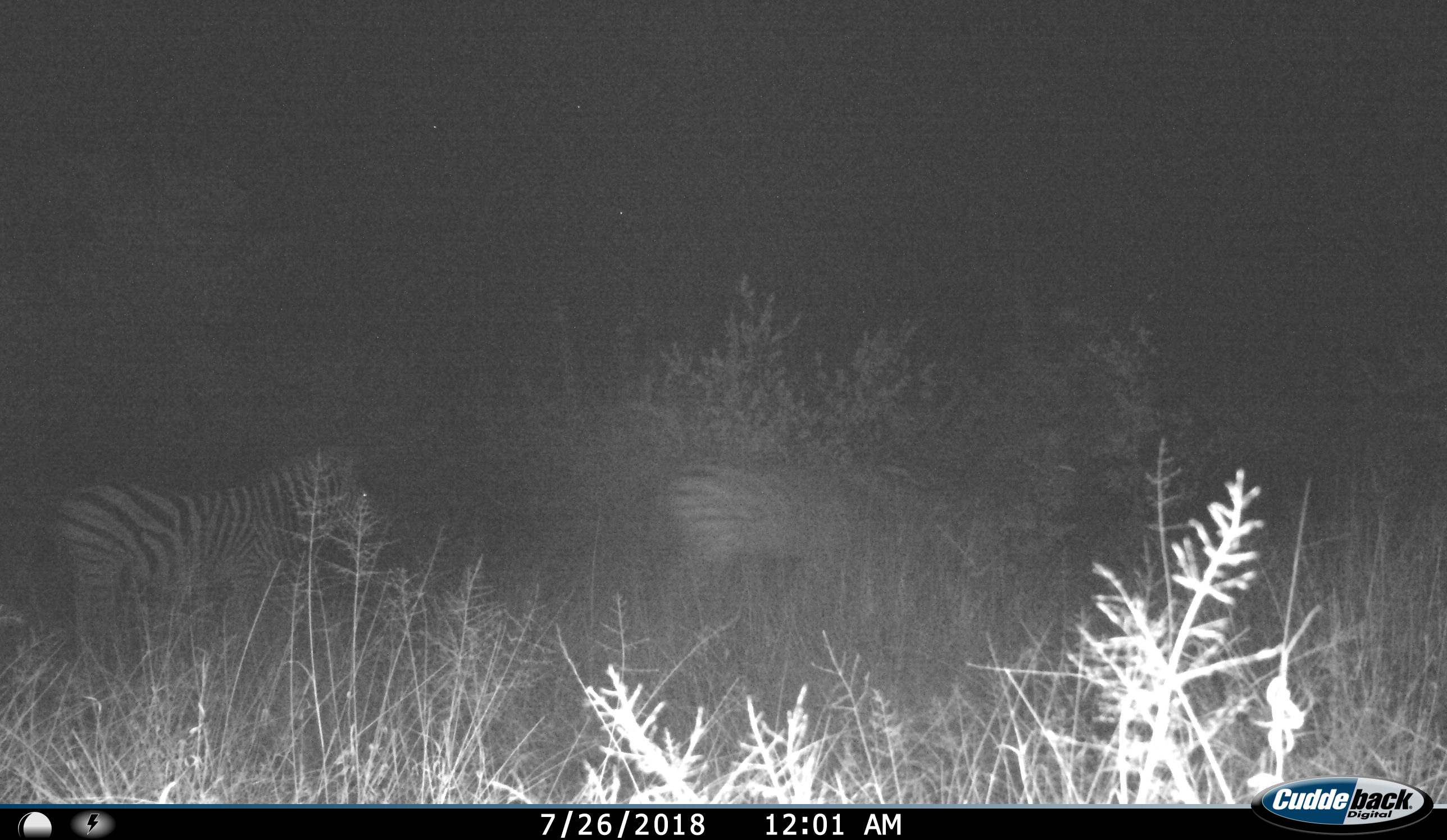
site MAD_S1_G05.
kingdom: Animalia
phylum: Chordata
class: Mammalia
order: Perissodactyla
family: Equidae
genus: Equus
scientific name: Equus quagga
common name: plains zebra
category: zebraplains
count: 2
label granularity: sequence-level